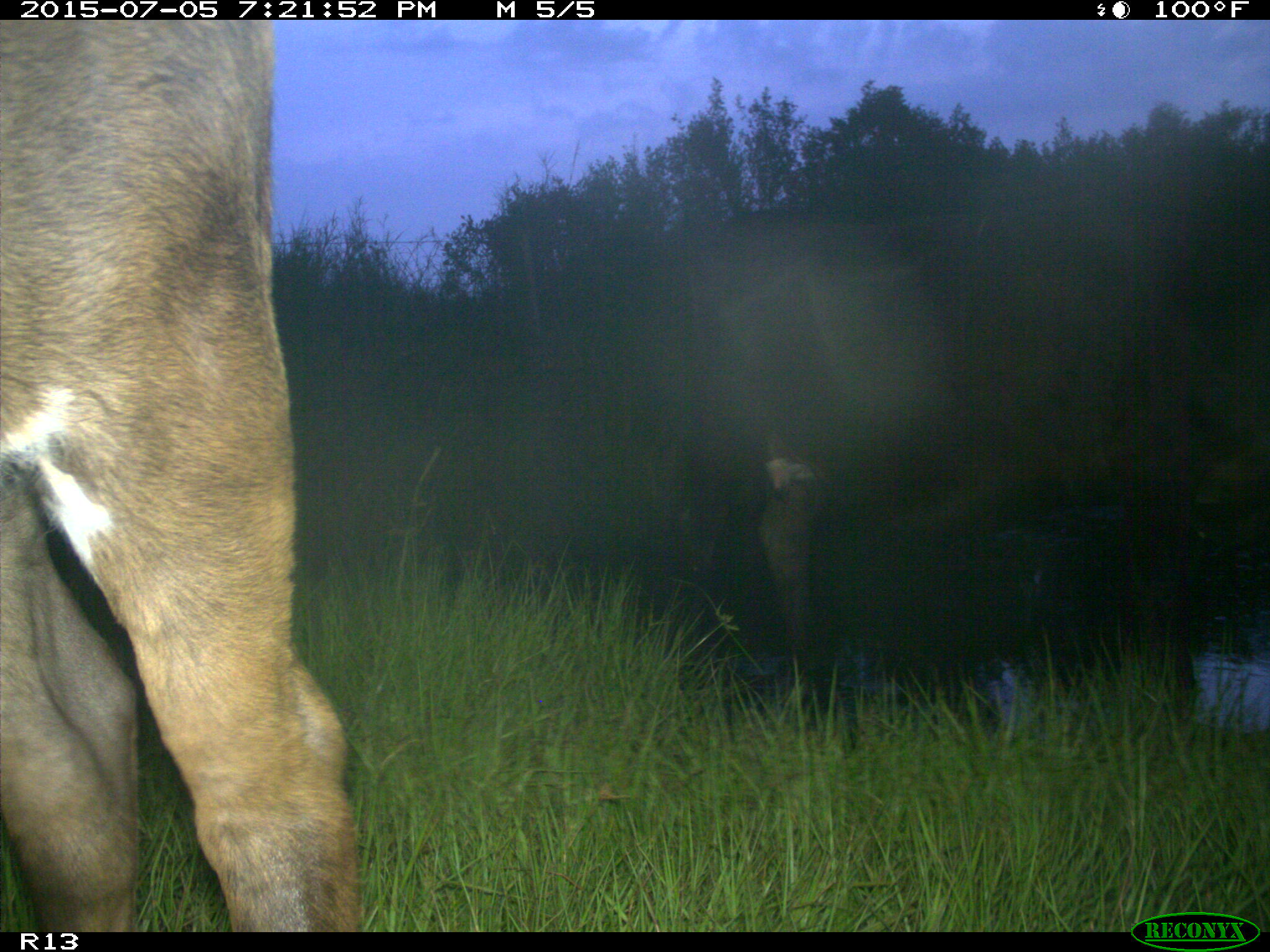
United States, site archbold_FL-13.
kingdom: Animalia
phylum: Chordata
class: Mammalia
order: Artiodactyla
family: Bovidae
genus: Bos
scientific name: Bos taurus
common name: domestic cow